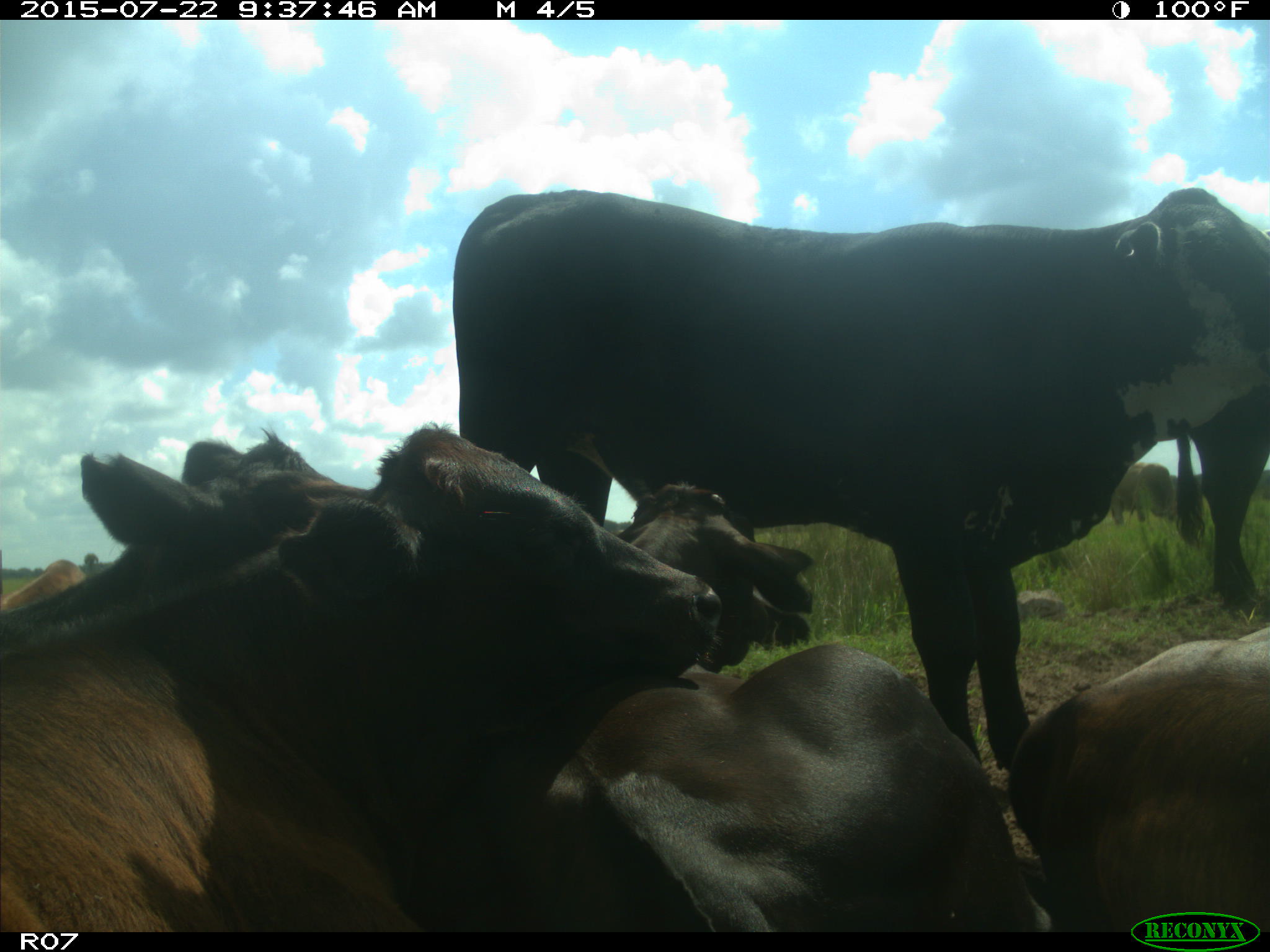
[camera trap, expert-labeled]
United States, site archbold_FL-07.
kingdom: Animalia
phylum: Chordata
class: Mammalia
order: Artiodactyla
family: Bovidae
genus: Bos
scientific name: Bos taurus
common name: domestic cow